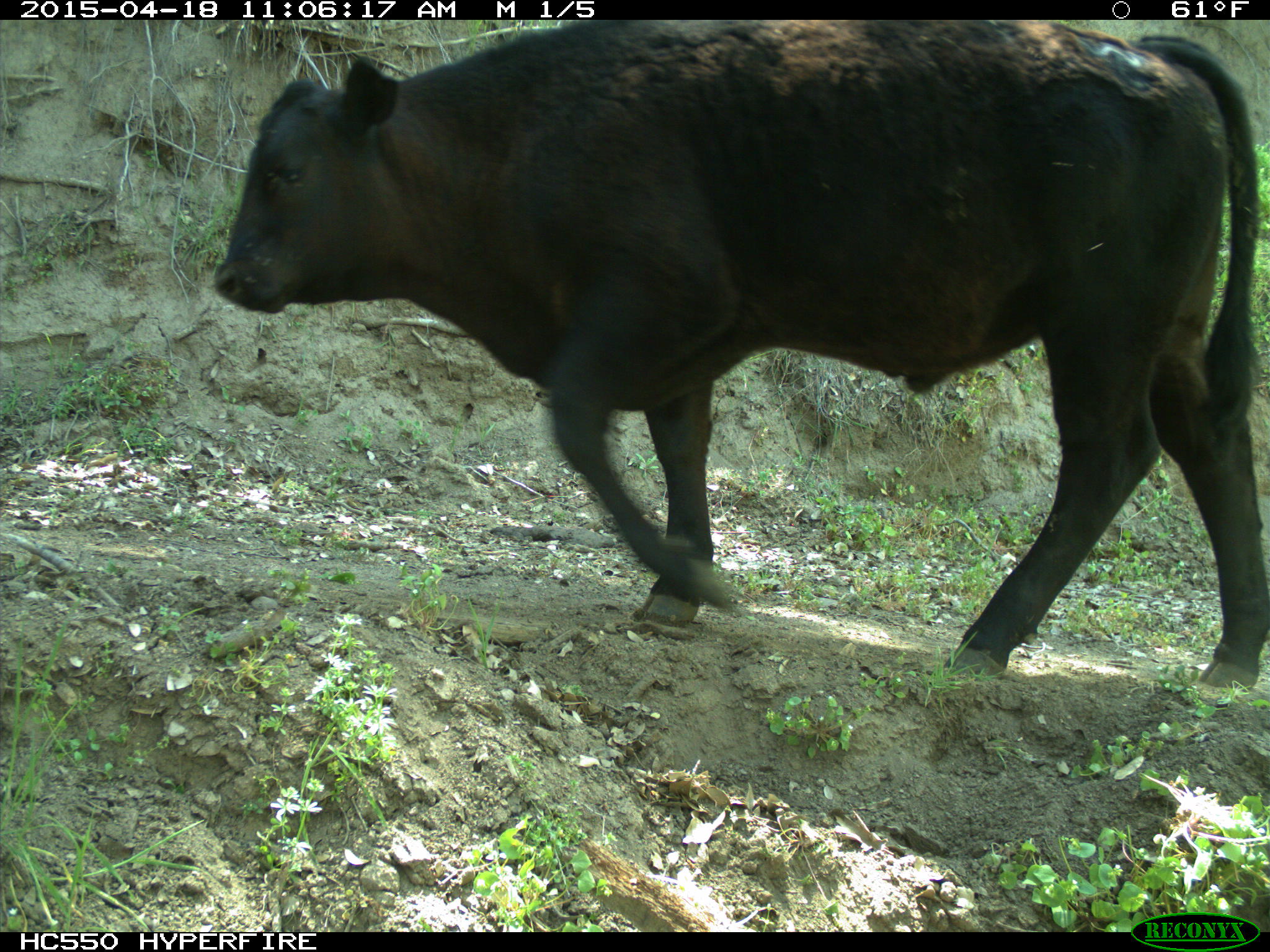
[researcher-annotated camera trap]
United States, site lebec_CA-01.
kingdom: Animalia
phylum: Chordata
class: Mammalia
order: Artiodactyla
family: Bovidae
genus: Bos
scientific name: Bos taurus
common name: domestic cow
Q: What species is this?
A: Bos taurus (domestic cow).